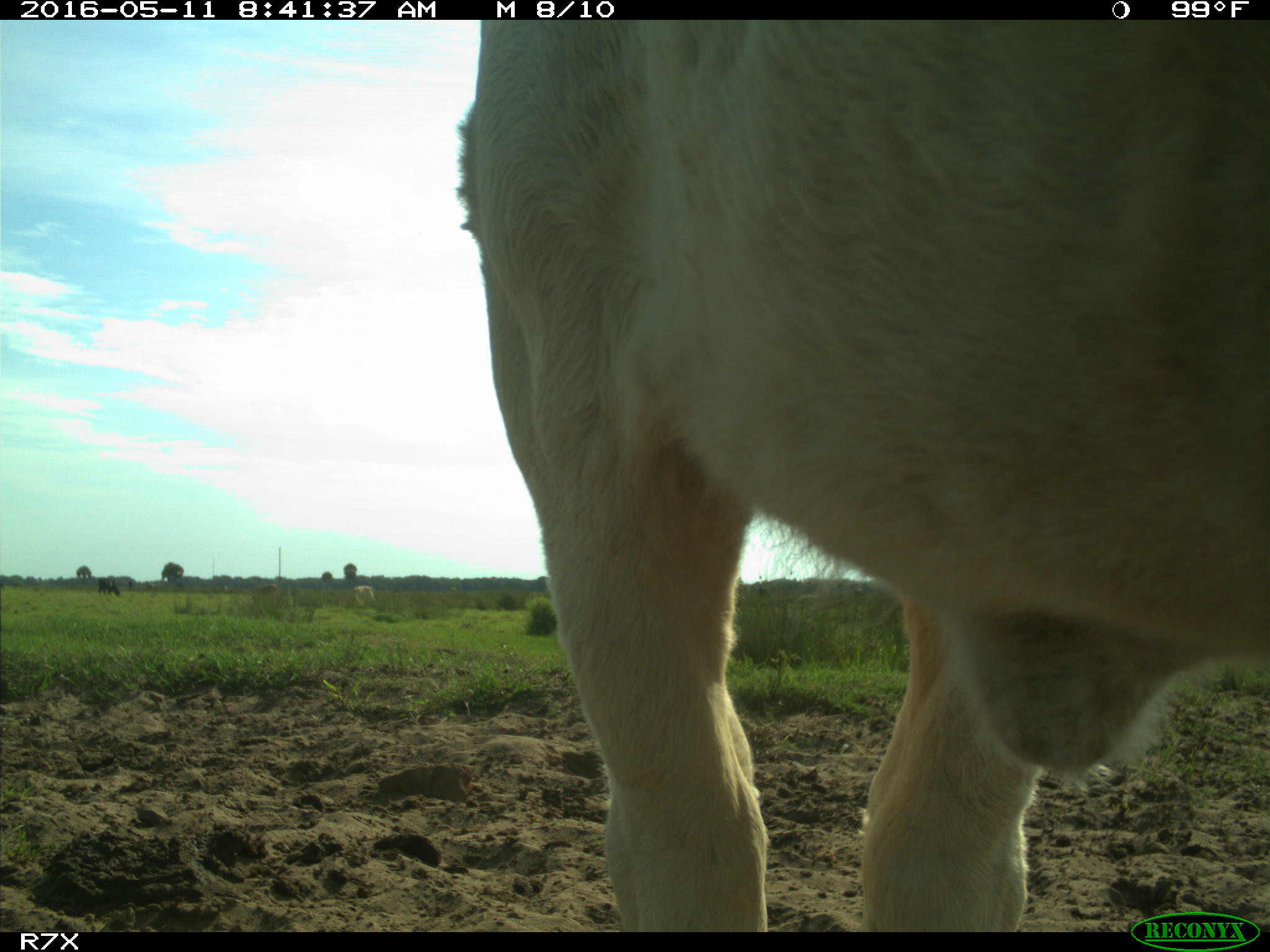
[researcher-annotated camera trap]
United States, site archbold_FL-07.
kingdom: Animalia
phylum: Chordata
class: Mammalia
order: Artiodactyla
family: Bovidae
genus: Bos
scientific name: Bos taurus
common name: domestic cow